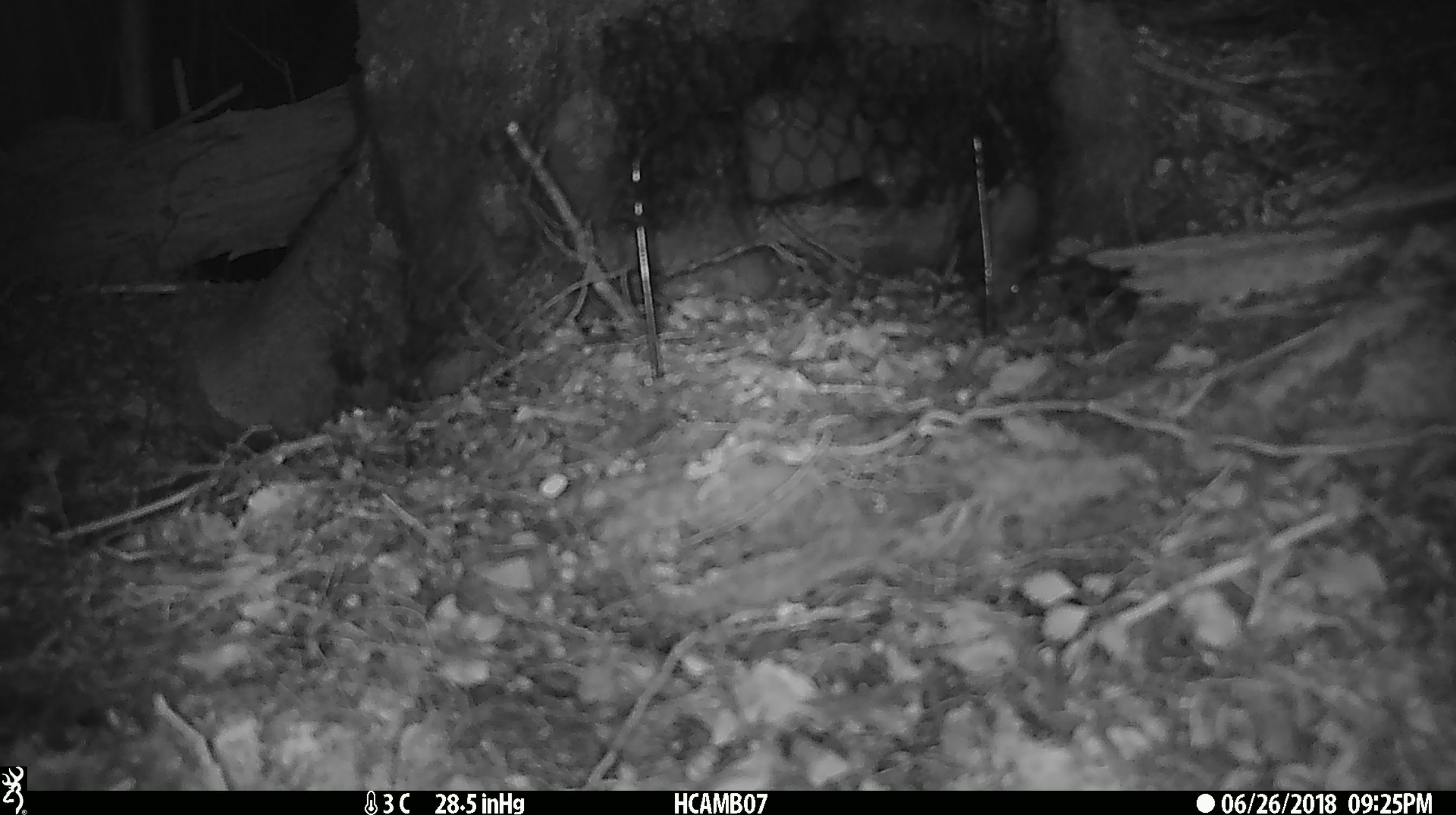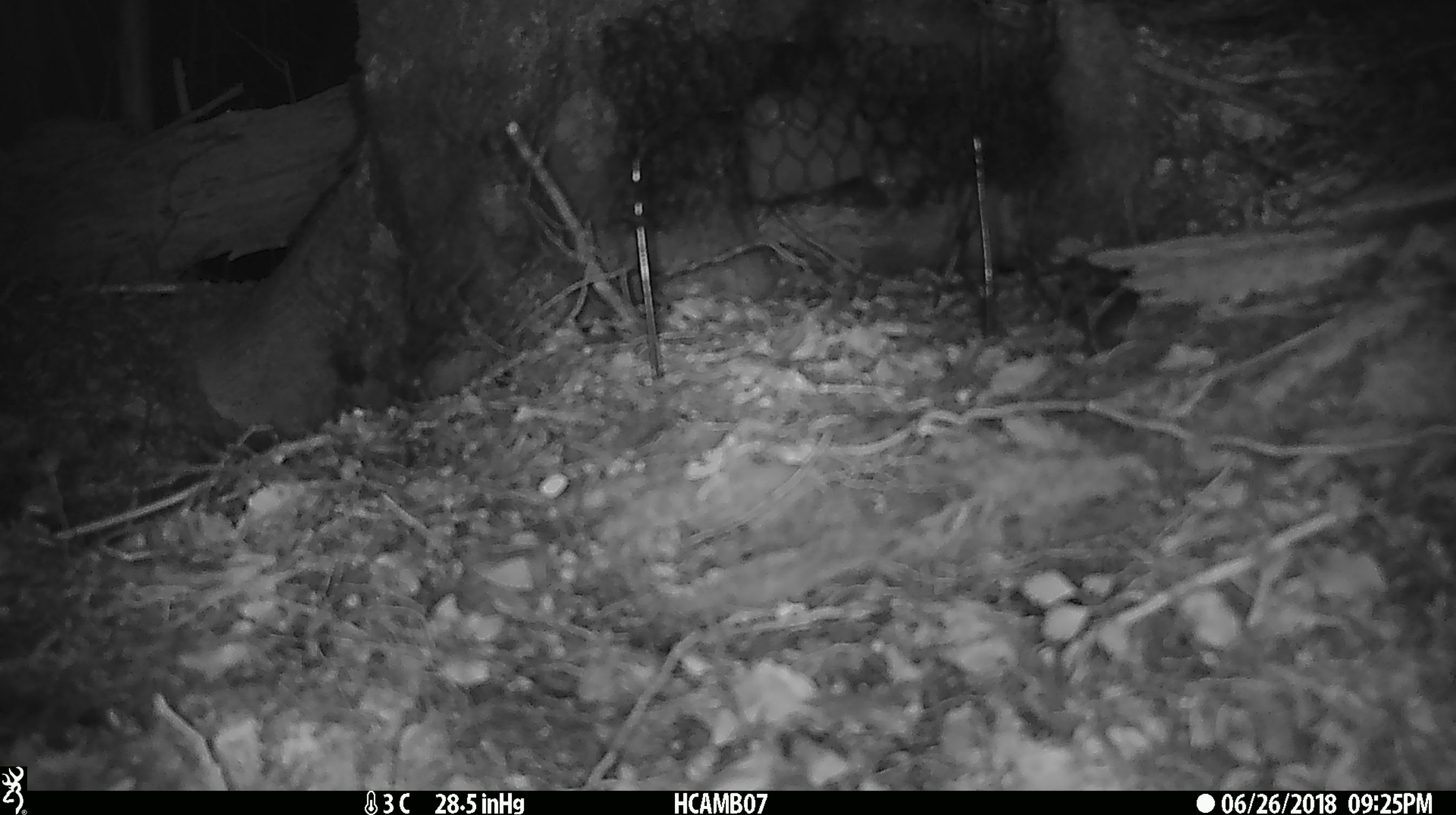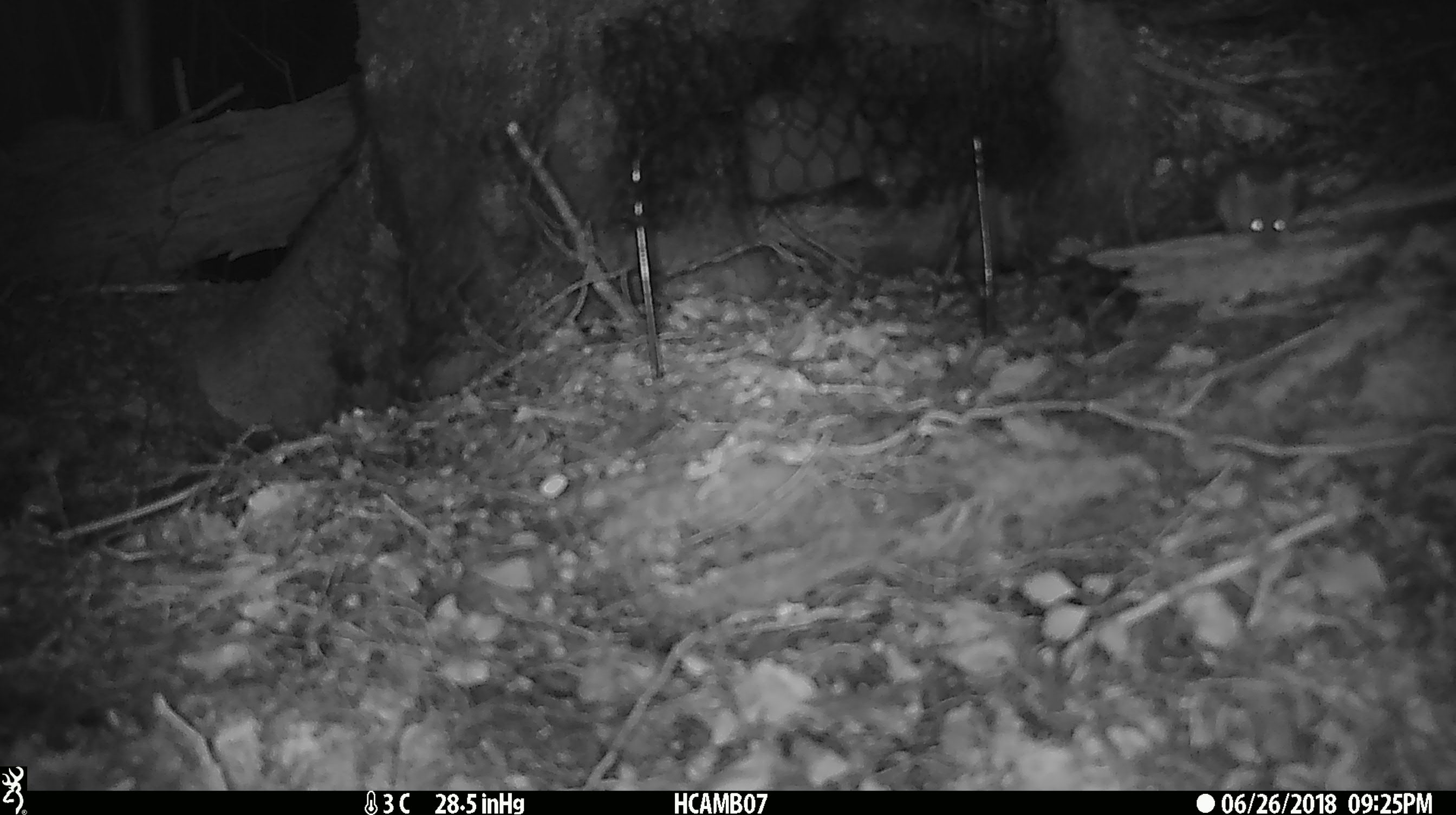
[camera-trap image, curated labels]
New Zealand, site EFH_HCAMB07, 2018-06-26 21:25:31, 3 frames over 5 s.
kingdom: Animalia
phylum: Chordata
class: Mammalia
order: Rodentia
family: Muridae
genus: Mus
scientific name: Mus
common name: mouse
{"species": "mouse (Mus)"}